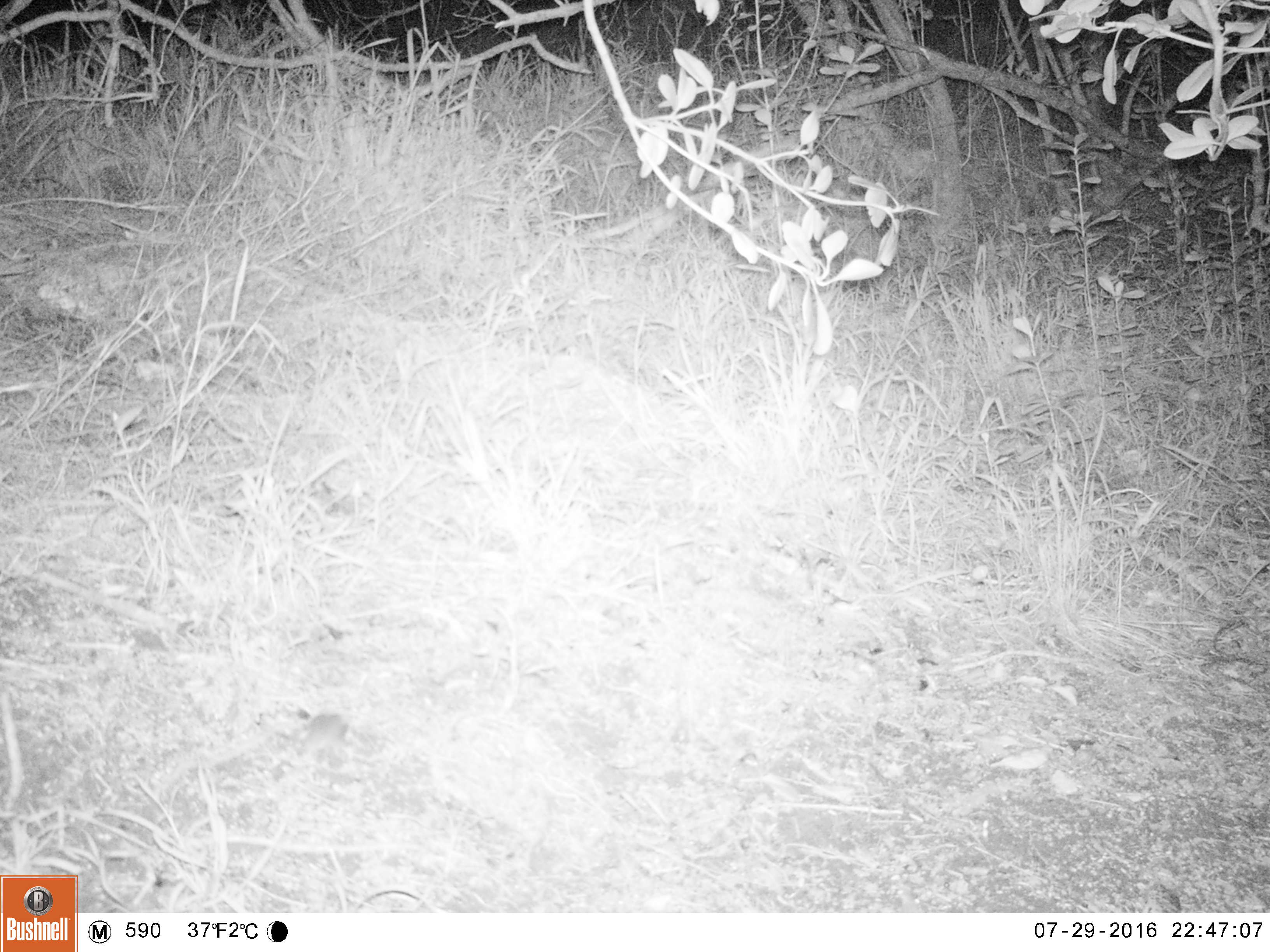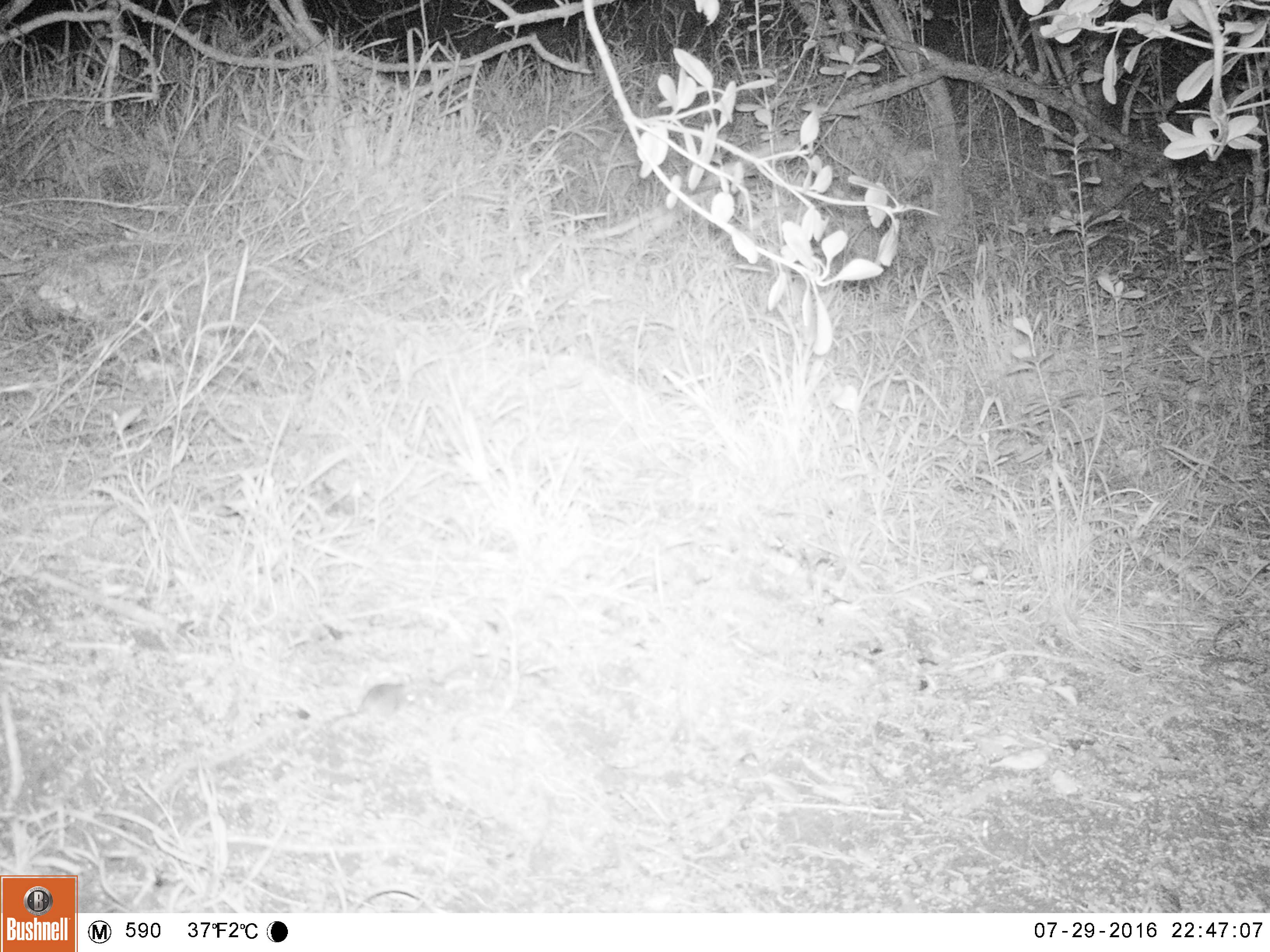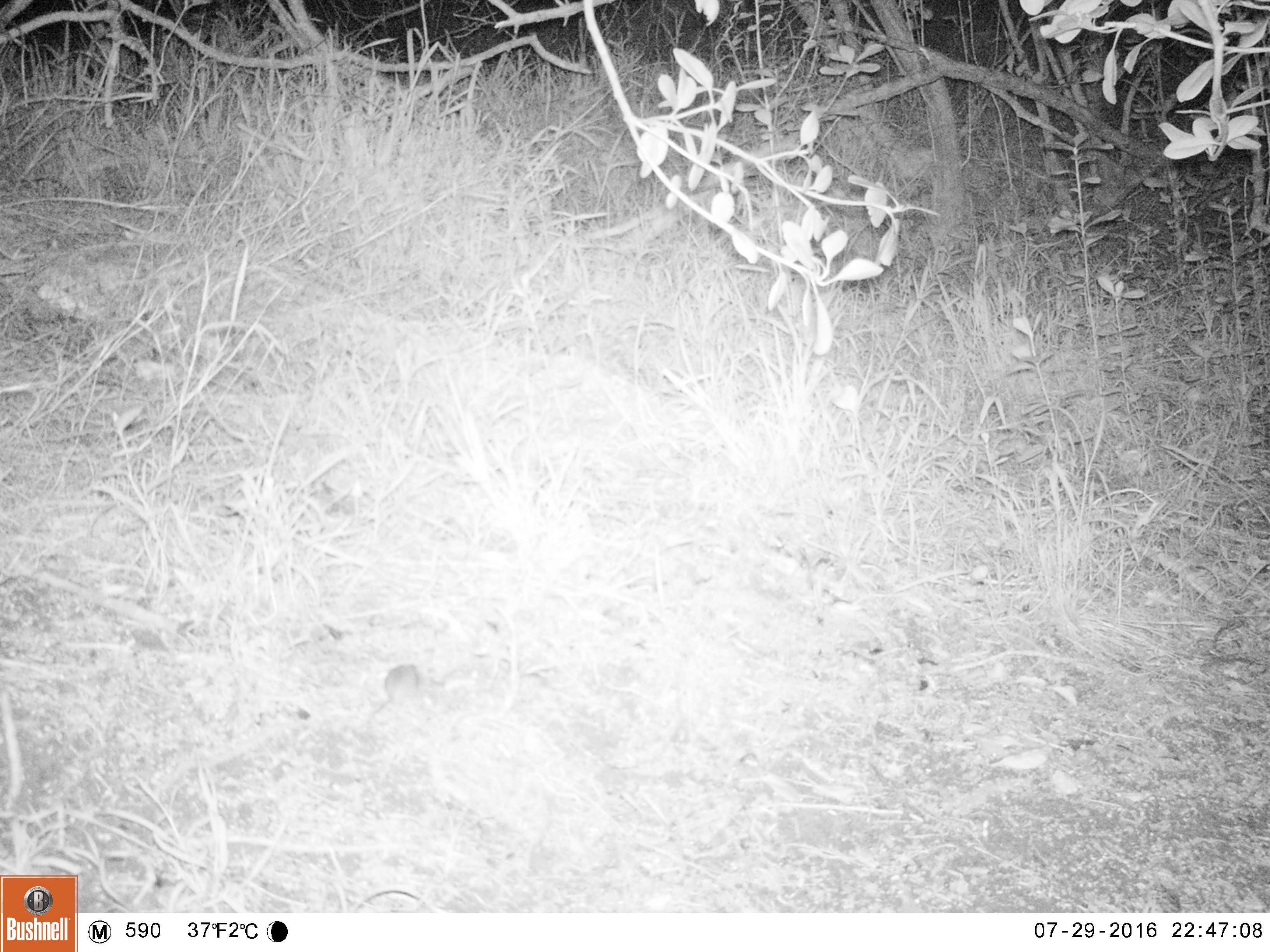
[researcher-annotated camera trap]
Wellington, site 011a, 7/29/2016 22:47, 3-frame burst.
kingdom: Animalia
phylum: Chordata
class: Mammalia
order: Rodentia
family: Muridae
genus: Mus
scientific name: Mus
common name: mouse